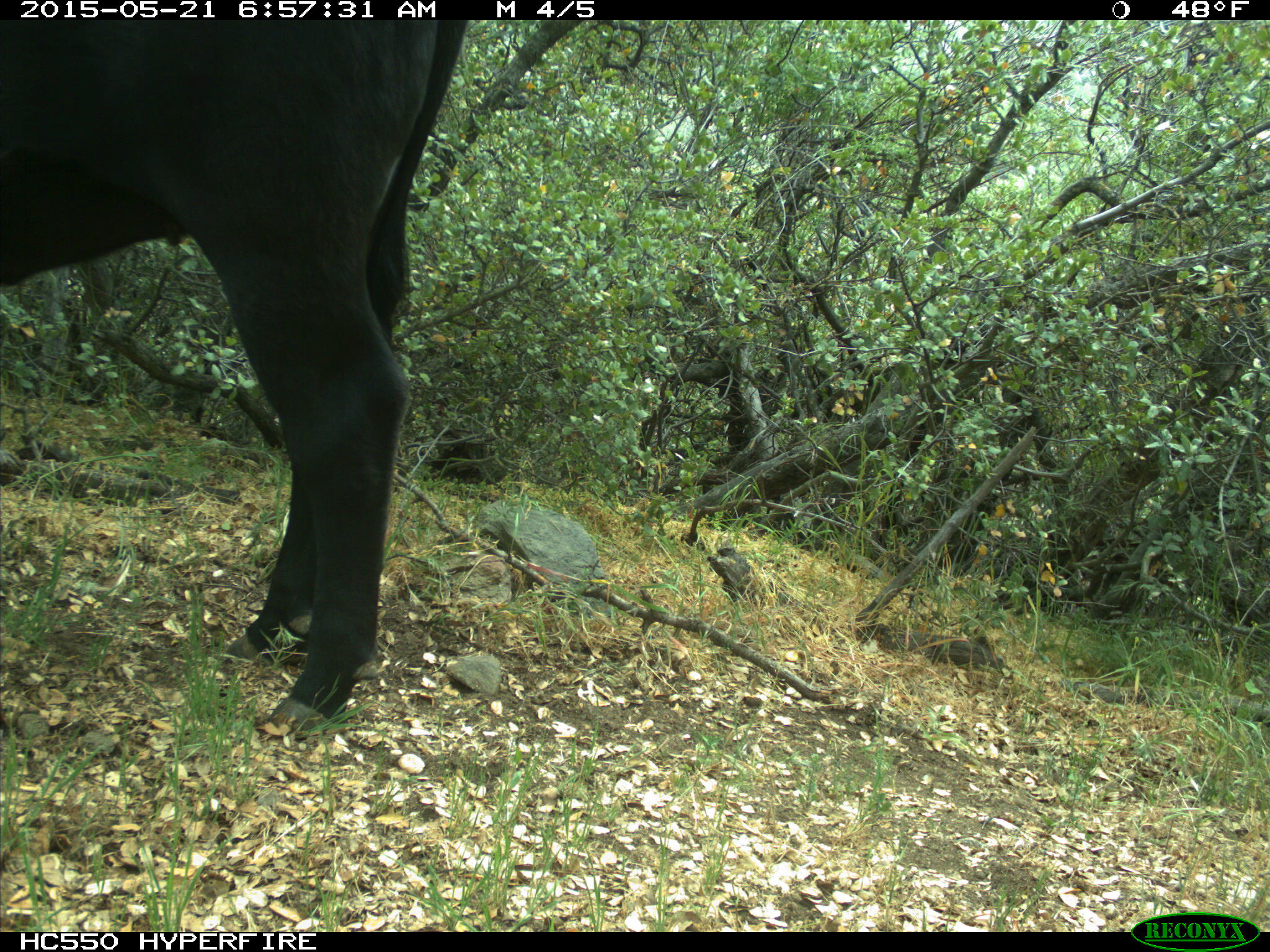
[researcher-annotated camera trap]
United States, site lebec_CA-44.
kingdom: Animalia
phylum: Chordata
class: Mammalia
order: Artiodactyla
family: Bovidae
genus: Bos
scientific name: Bos taurus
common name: domestic cow